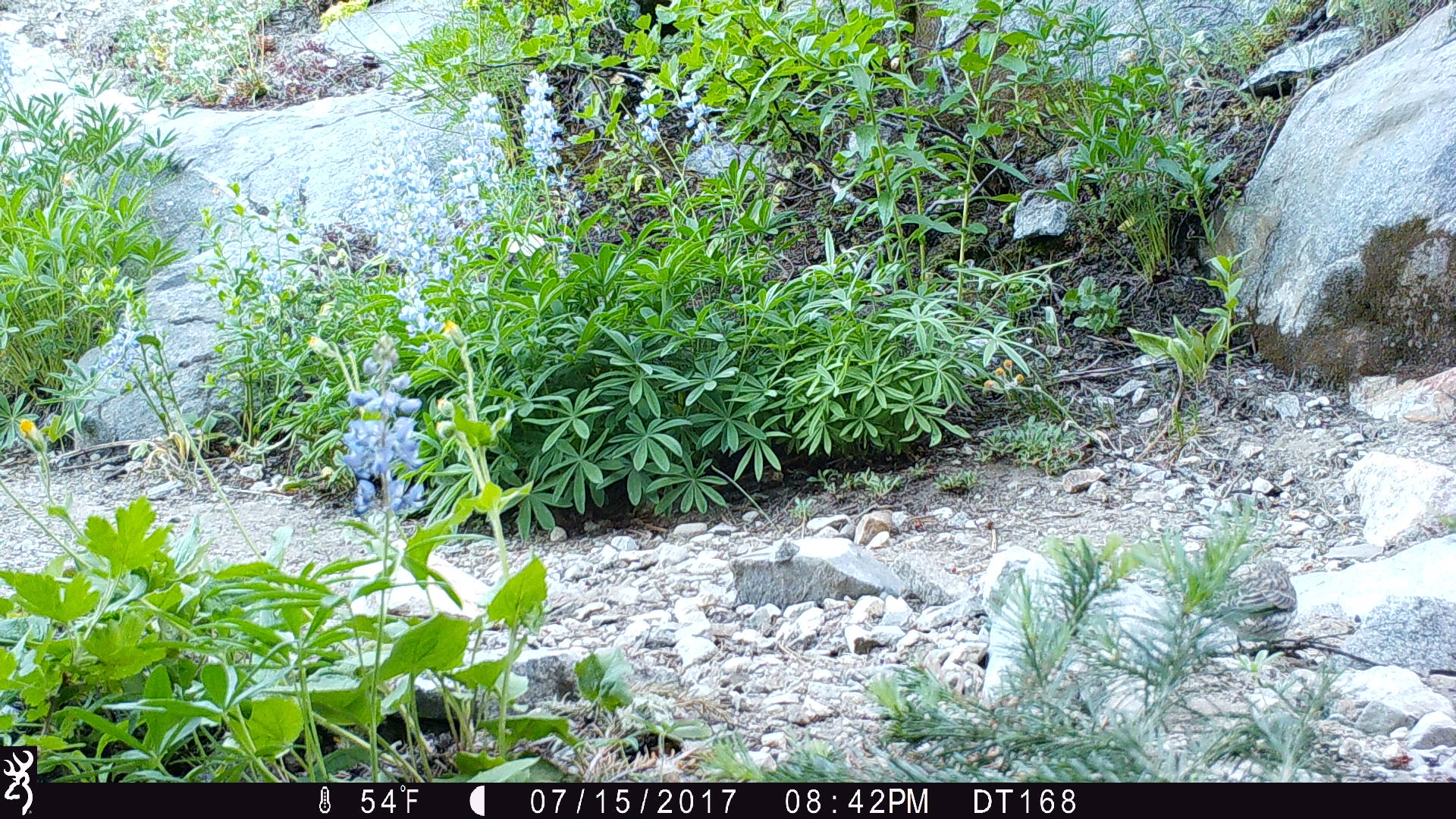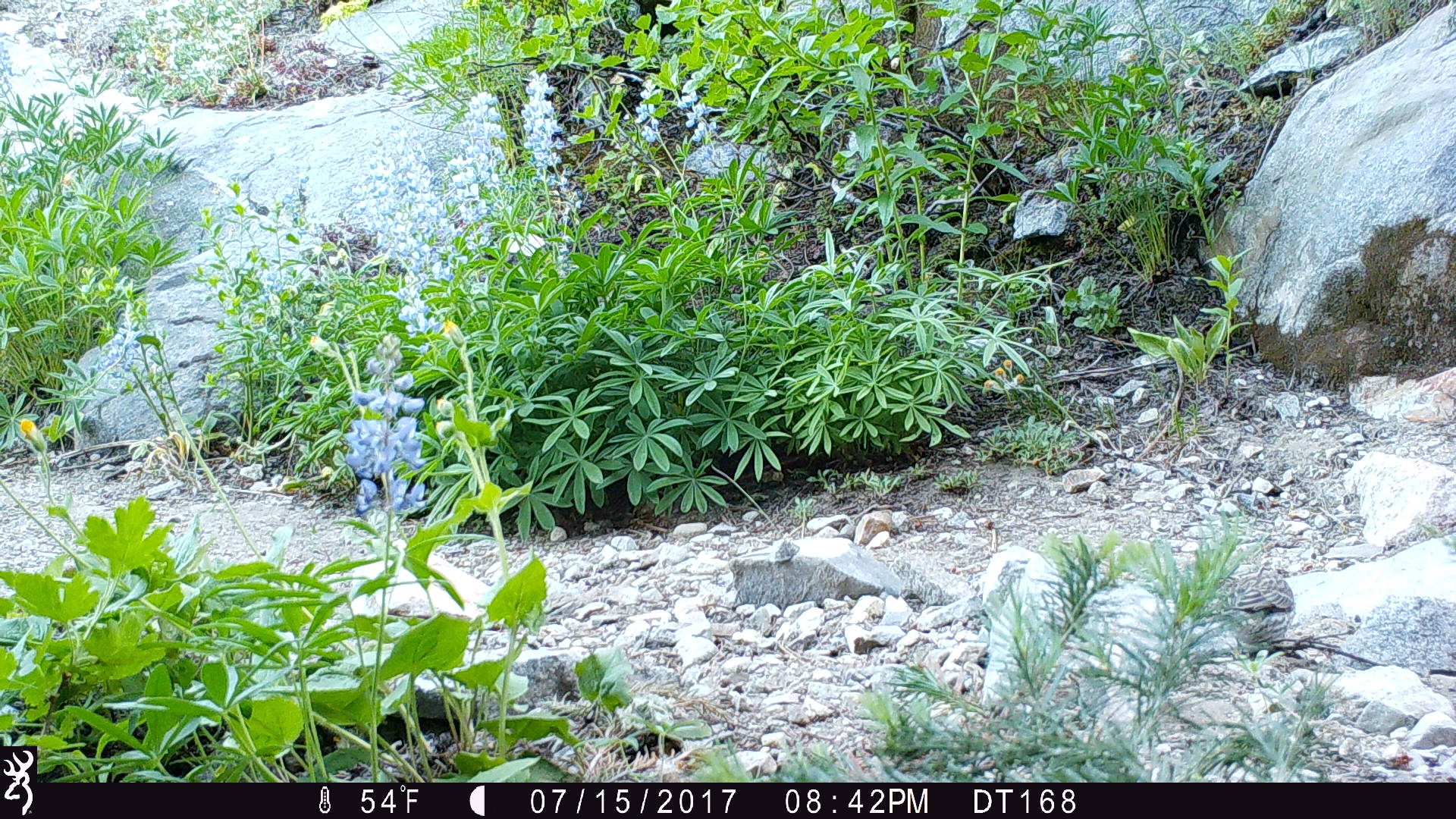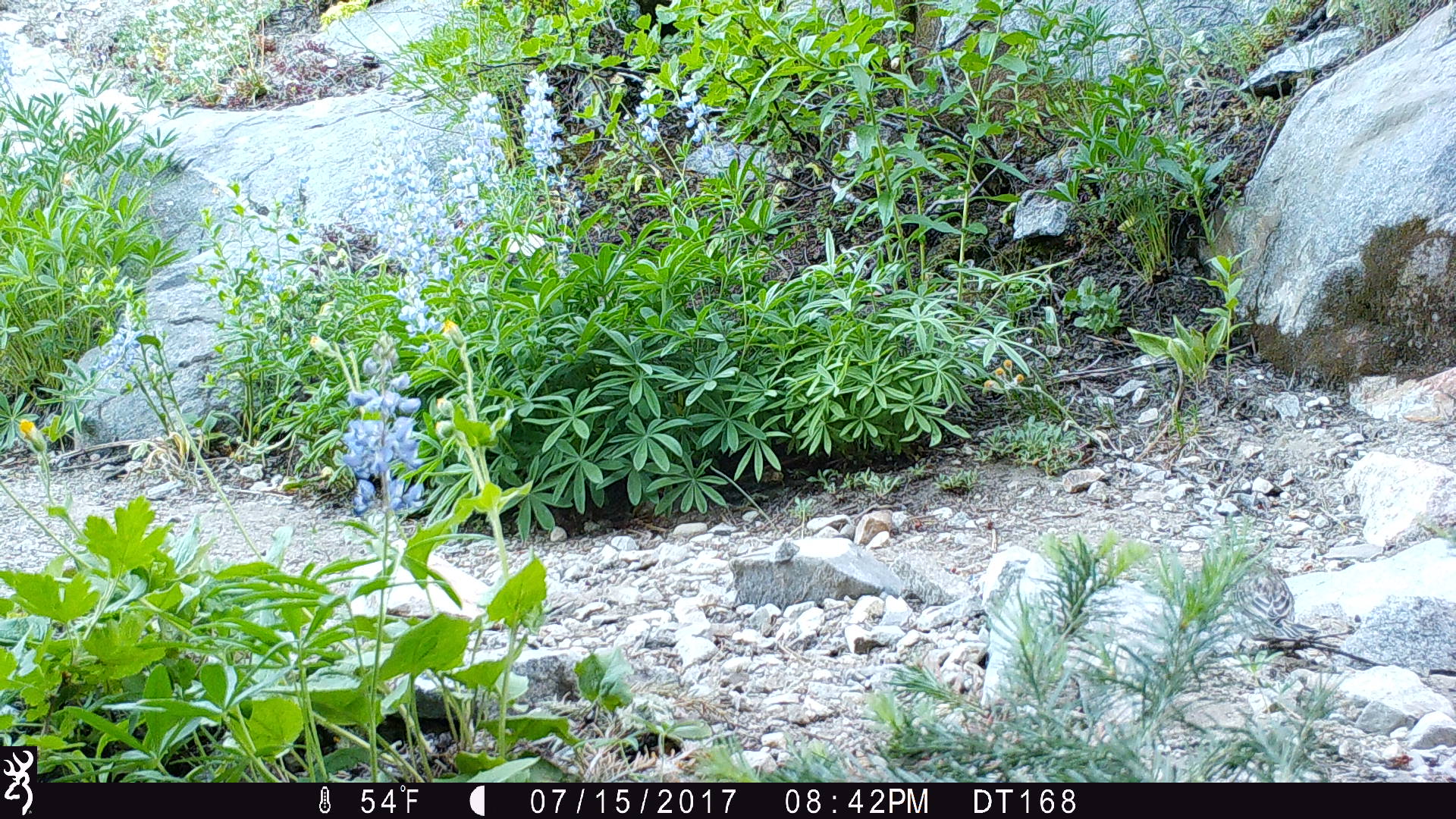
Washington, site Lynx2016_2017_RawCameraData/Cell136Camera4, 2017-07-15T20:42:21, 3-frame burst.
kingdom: Animalia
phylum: Chordata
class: Aves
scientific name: Aves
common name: birds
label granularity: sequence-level